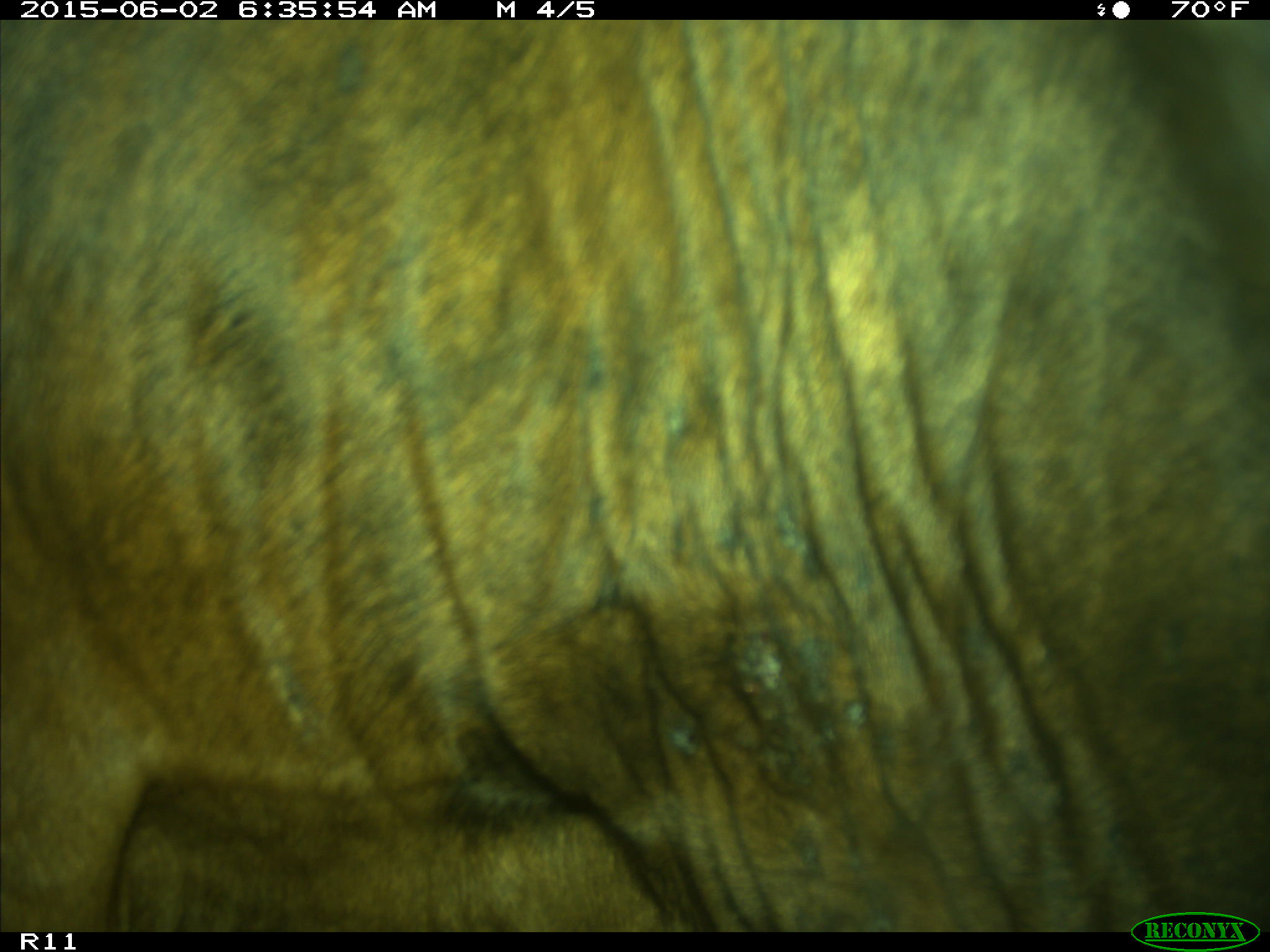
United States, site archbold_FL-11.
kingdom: Animalia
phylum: Chordata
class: Mammalia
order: Artiodactyla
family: Bovidae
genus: Bos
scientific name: Bos taurus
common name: domestic cow